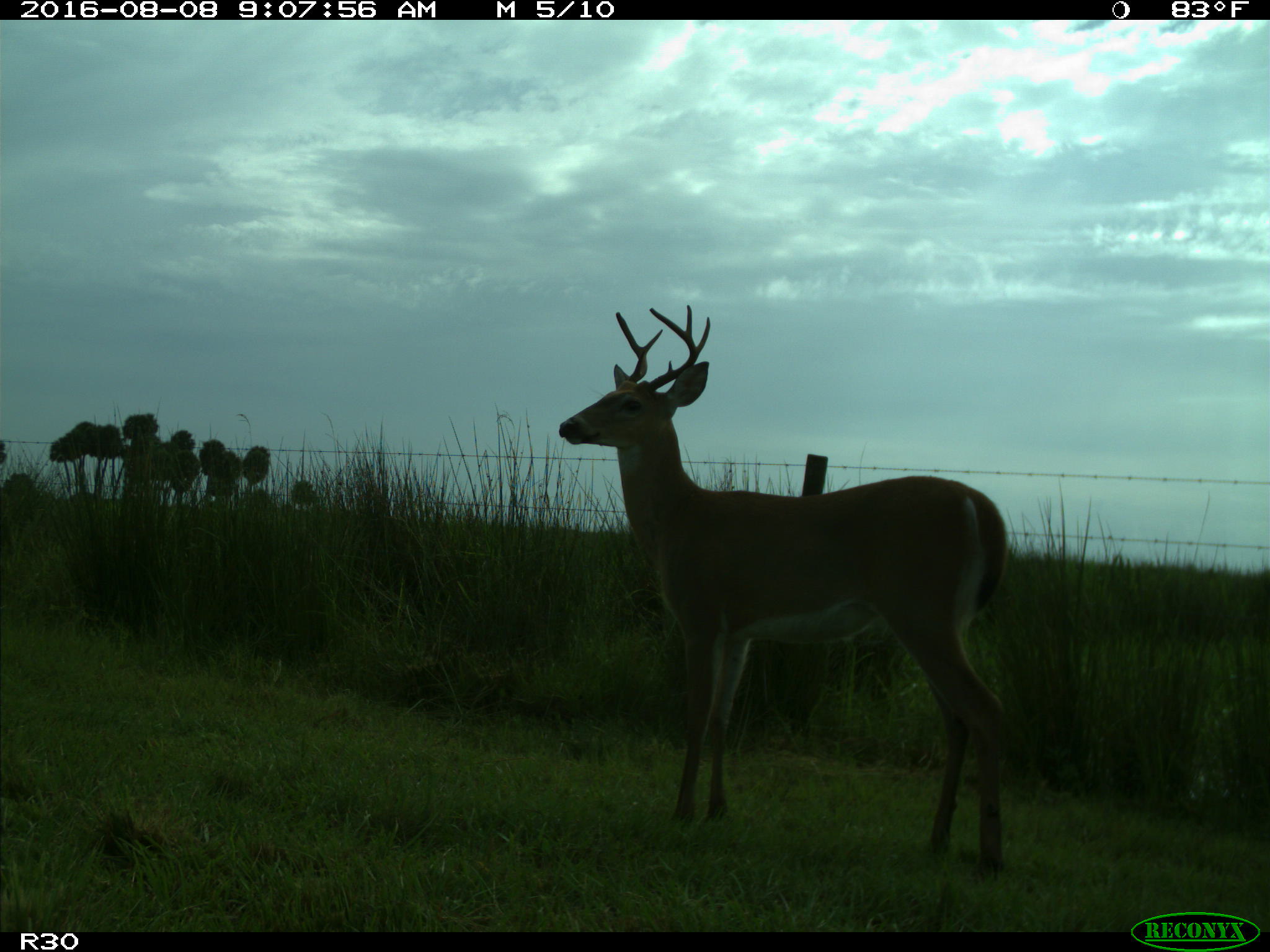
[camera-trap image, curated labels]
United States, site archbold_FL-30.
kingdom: Animalia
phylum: Chordata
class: Mammalia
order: Artiodactyla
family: Cervidae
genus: Odocoileus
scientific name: Odocoileus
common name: deer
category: unidentified deer